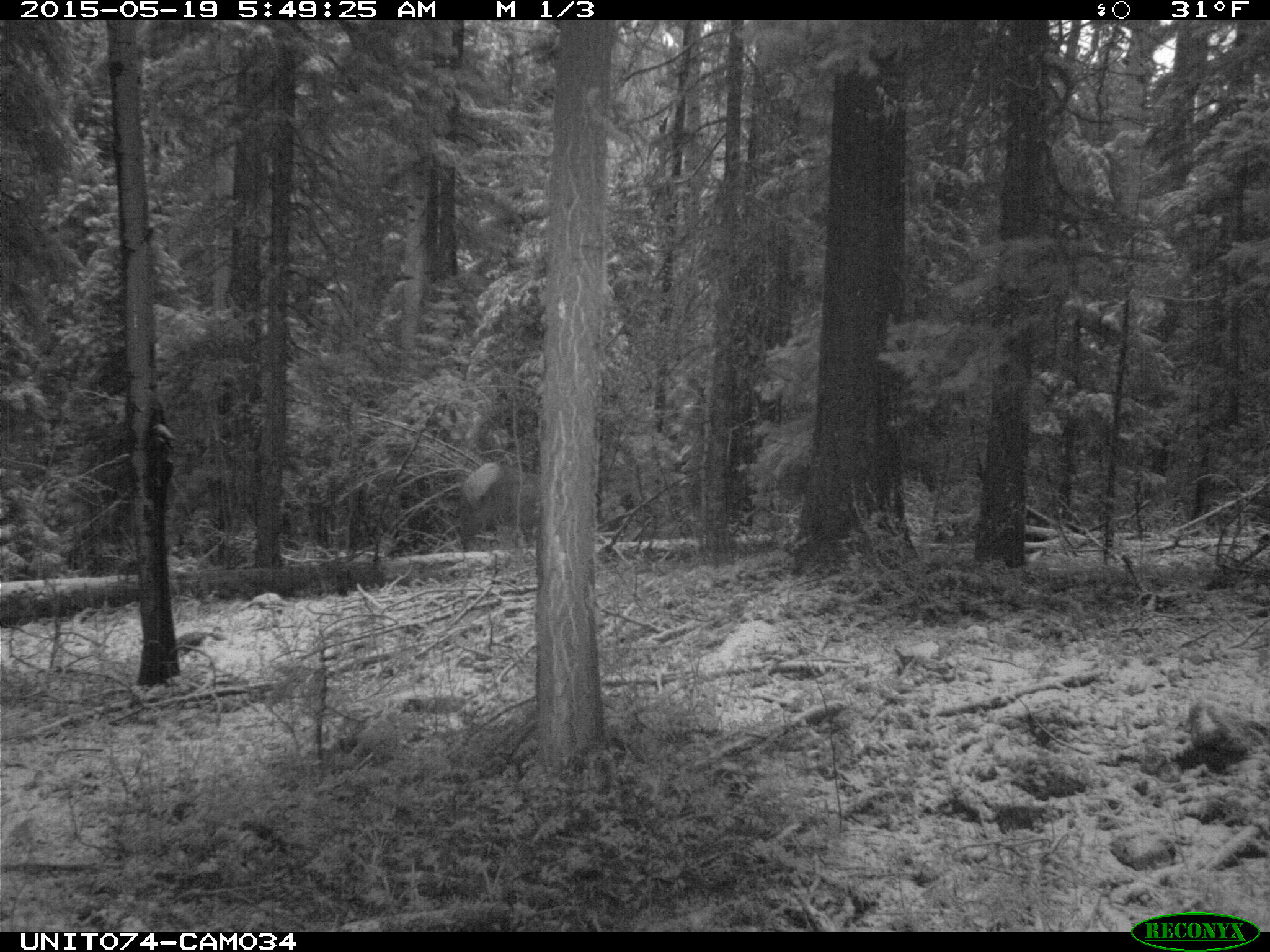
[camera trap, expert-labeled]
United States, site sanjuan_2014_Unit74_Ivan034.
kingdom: Animalia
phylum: Chordata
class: Mammalia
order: Artiodactyla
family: Cervidae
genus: Cervus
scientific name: Cervus elaphus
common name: red deer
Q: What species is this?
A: Cervus elaphus (red deer).